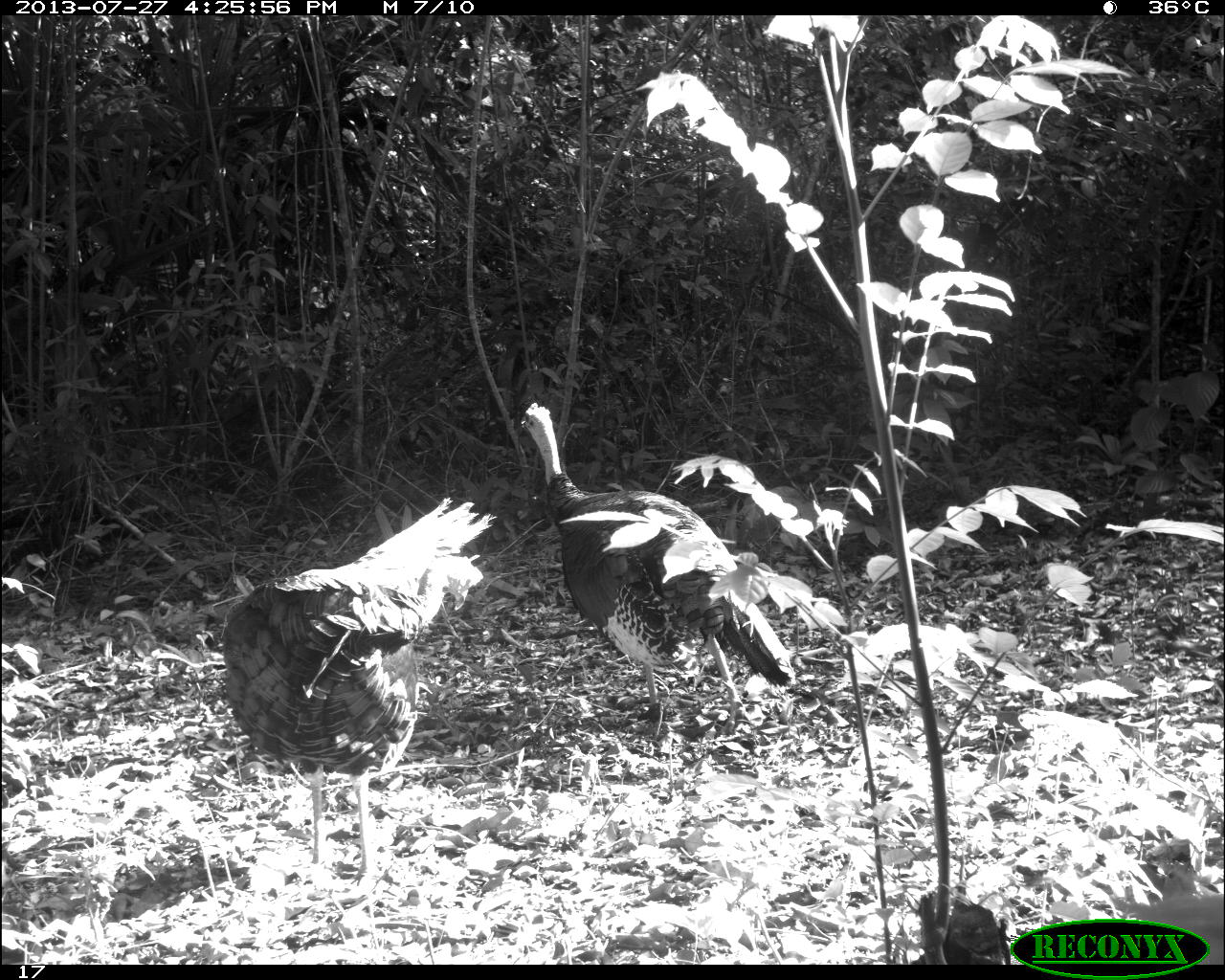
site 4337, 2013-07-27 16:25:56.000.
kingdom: Animalia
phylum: Chordata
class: Aves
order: Galliformes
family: Phasianidae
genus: Meleagris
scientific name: Meleagris ocellata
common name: ocellated turkey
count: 2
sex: male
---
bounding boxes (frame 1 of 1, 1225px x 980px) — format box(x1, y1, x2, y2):
meleagris ocellata: box(220, 492, 495, 922); box(516, 399, 795, 733)